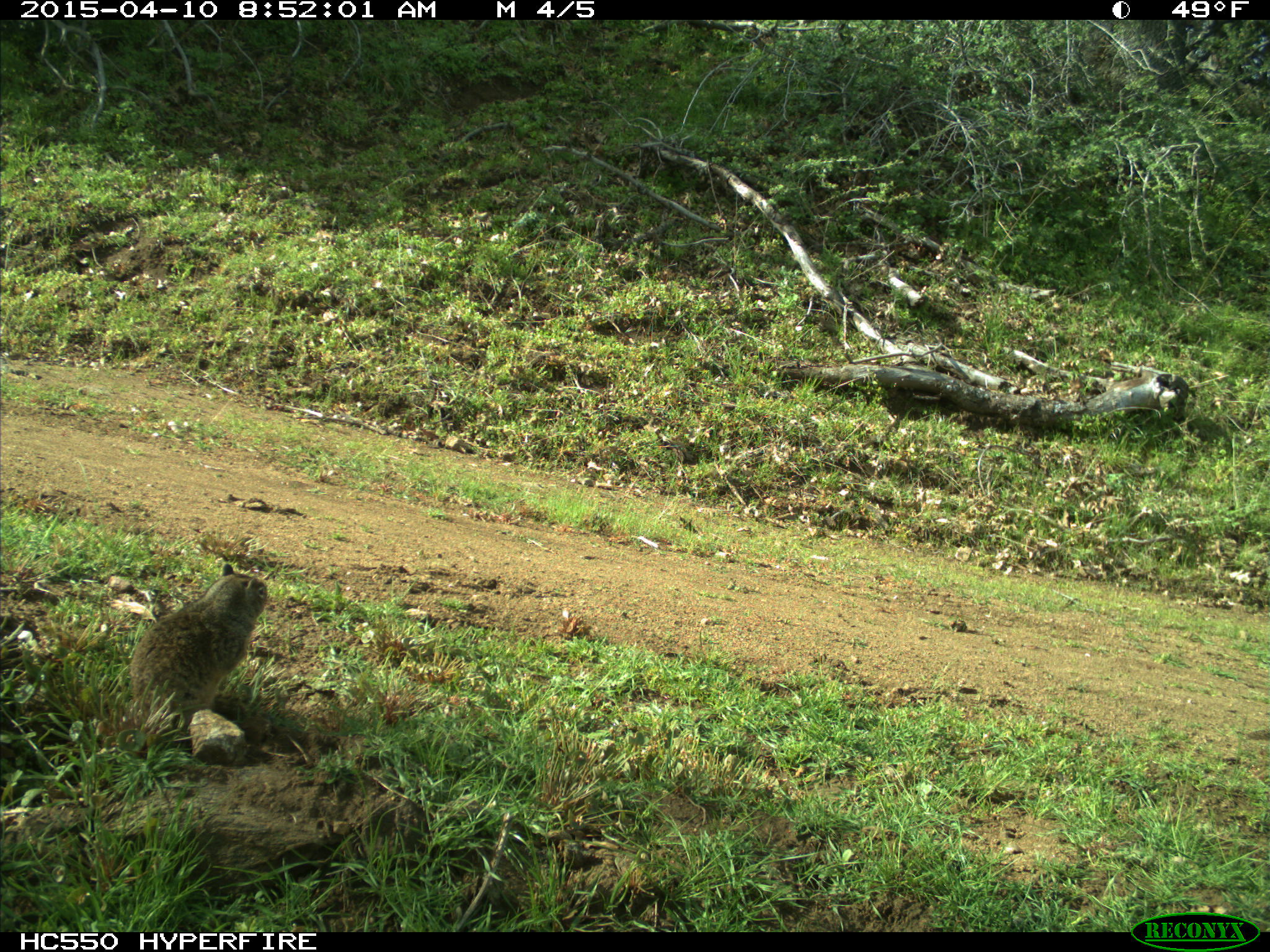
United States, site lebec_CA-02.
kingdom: Animalia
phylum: Chordata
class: Mammalia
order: Rodentia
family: Sciuridae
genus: Otospermophilus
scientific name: Otospermophilus beecheyi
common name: california ground squirrel